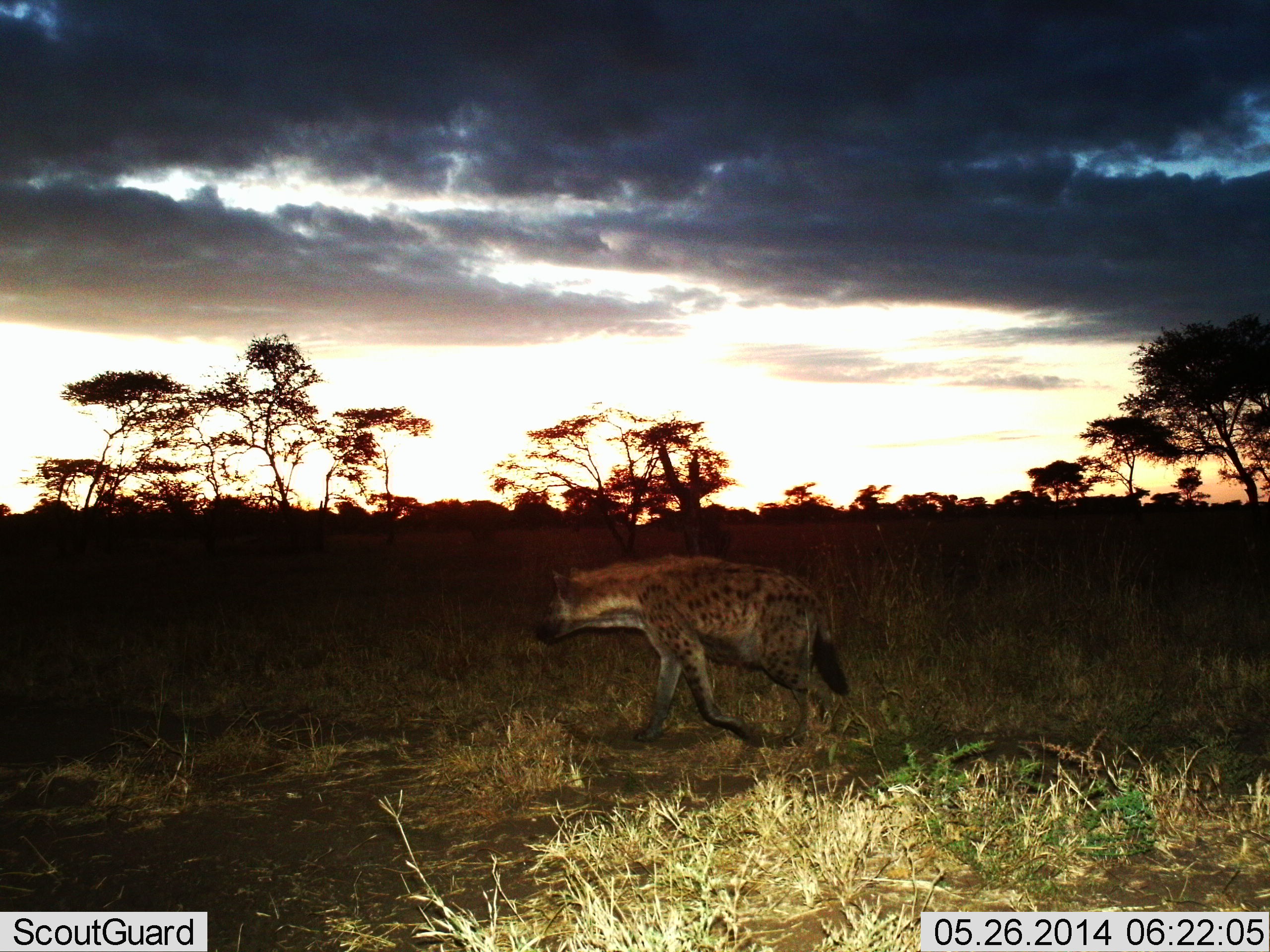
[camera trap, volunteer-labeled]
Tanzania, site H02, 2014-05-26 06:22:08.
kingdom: Animalia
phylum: Chordata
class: Mammalia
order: Carnivora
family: Hyaenidae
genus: Crocuta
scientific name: Crocuta crocuta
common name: spotted hyena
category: hyenaspotted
Hyenaspotted (spotted hyena) (Crocuta crocuta), count 1. Behavior (volunteer vote fractions): standing 0%, resting 0%, moving 100%, interacting 0%. Young present (vote fraction): 0%. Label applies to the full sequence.